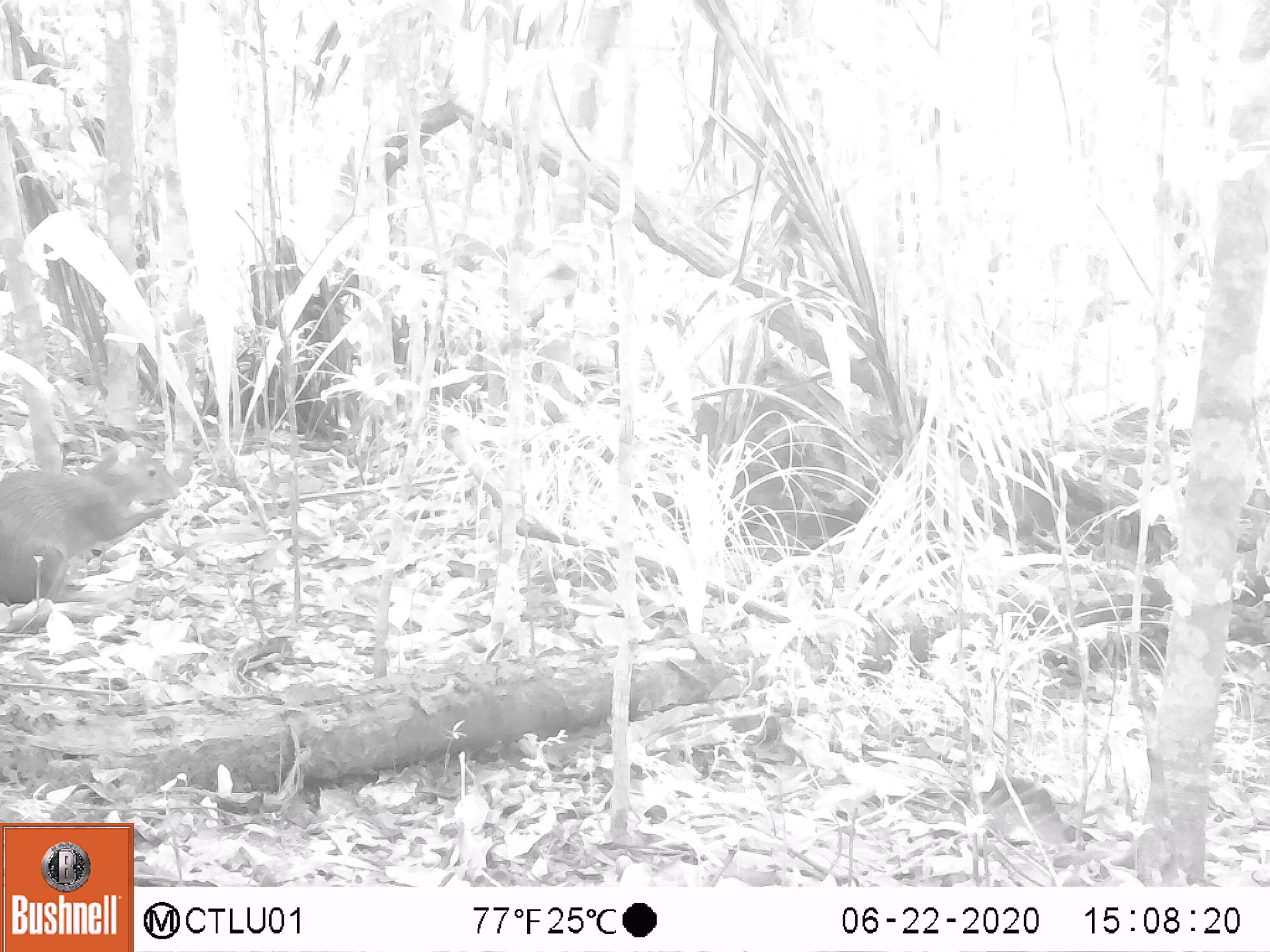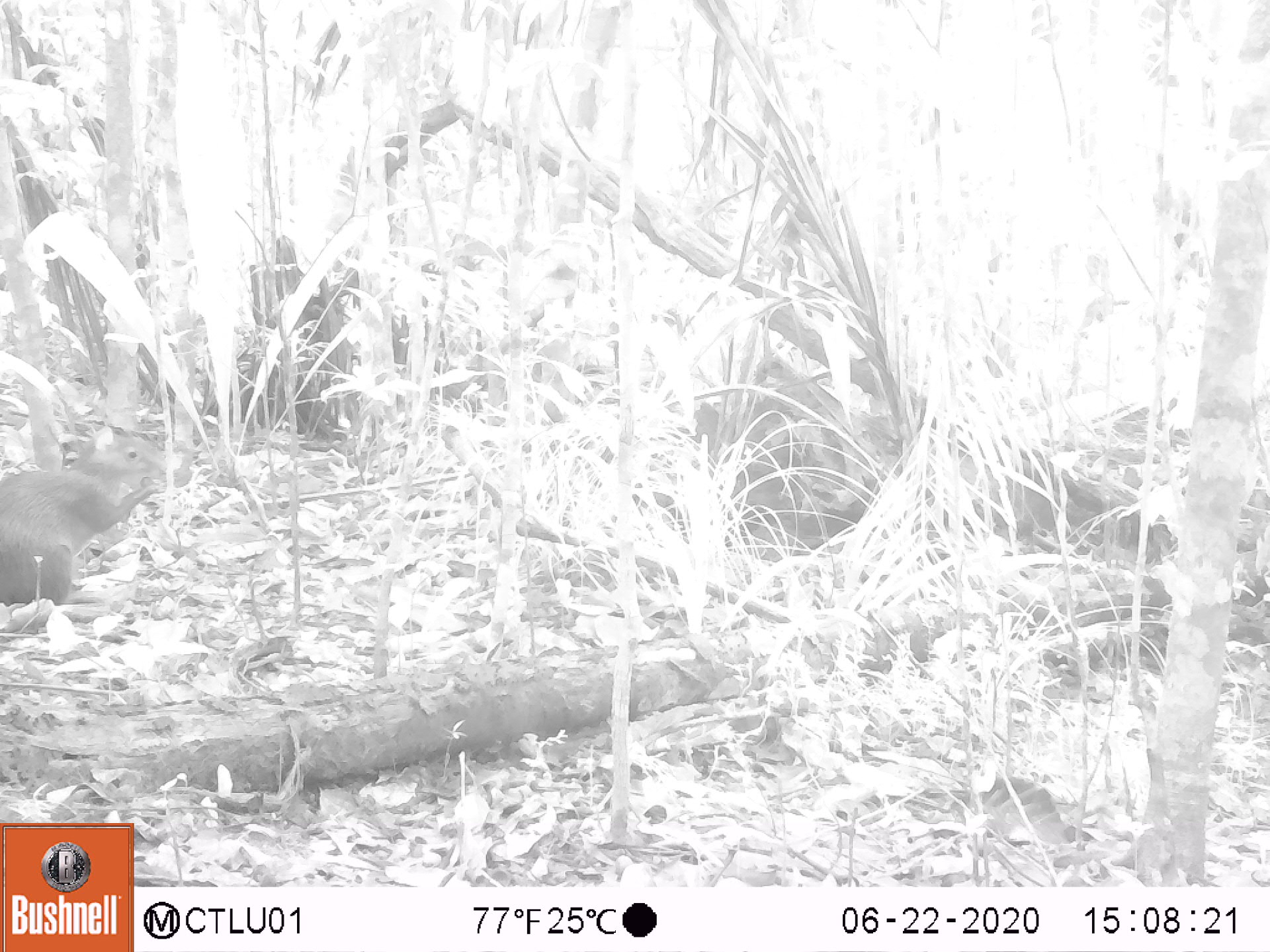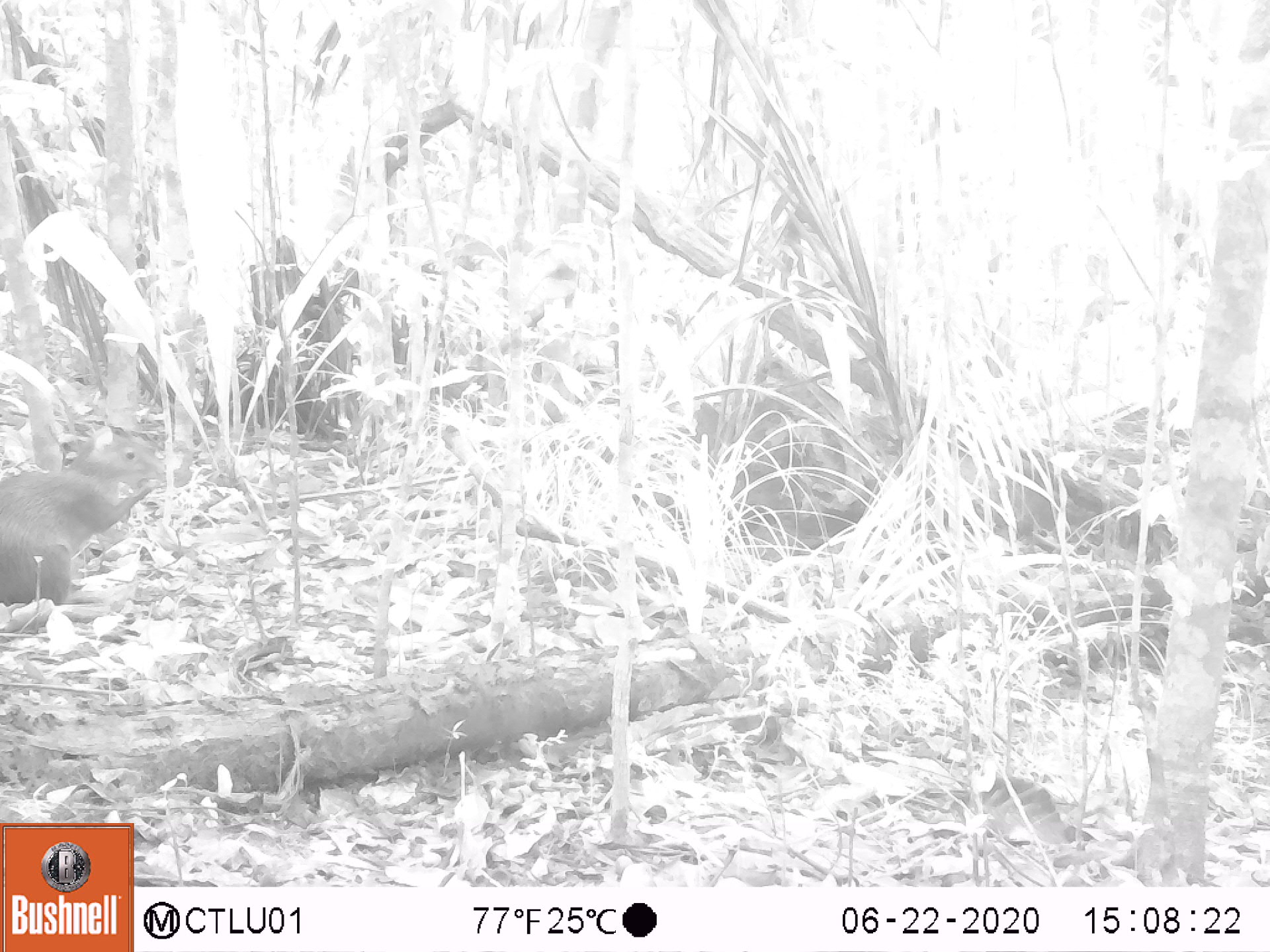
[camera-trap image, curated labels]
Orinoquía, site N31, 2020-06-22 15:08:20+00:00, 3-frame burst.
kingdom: Animalia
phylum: Chordata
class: Mammalia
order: Rodentia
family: Dasyproctidae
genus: Dasyprocta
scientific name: Dasyprocta fuliginosa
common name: black agouti